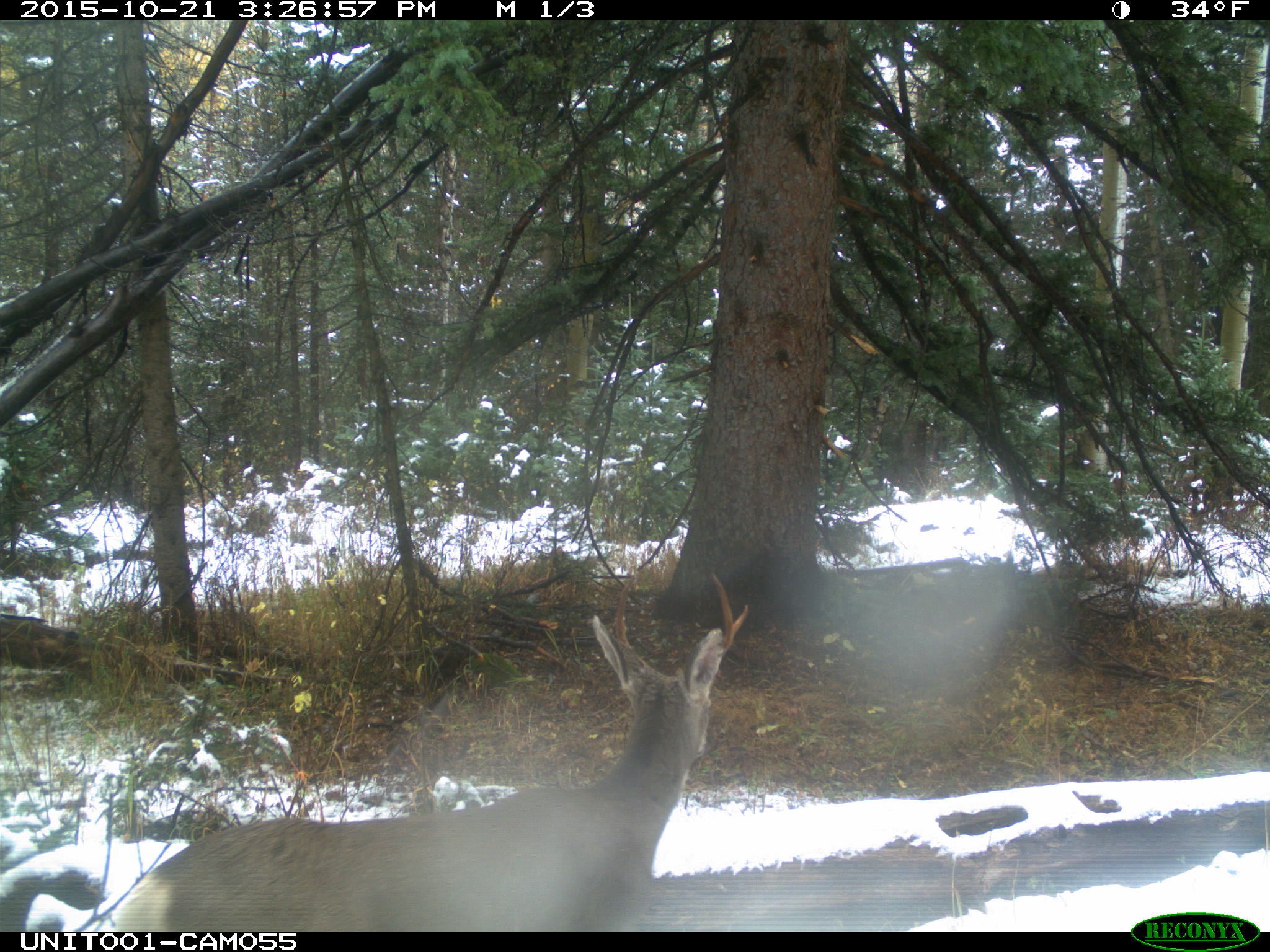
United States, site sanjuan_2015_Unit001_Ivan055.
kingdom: Animalia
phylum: Chordata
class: Mammalia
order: Artiodactyla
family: Cervidae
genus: Odocoileus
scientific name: Odocoileus hemionus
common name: mule deer